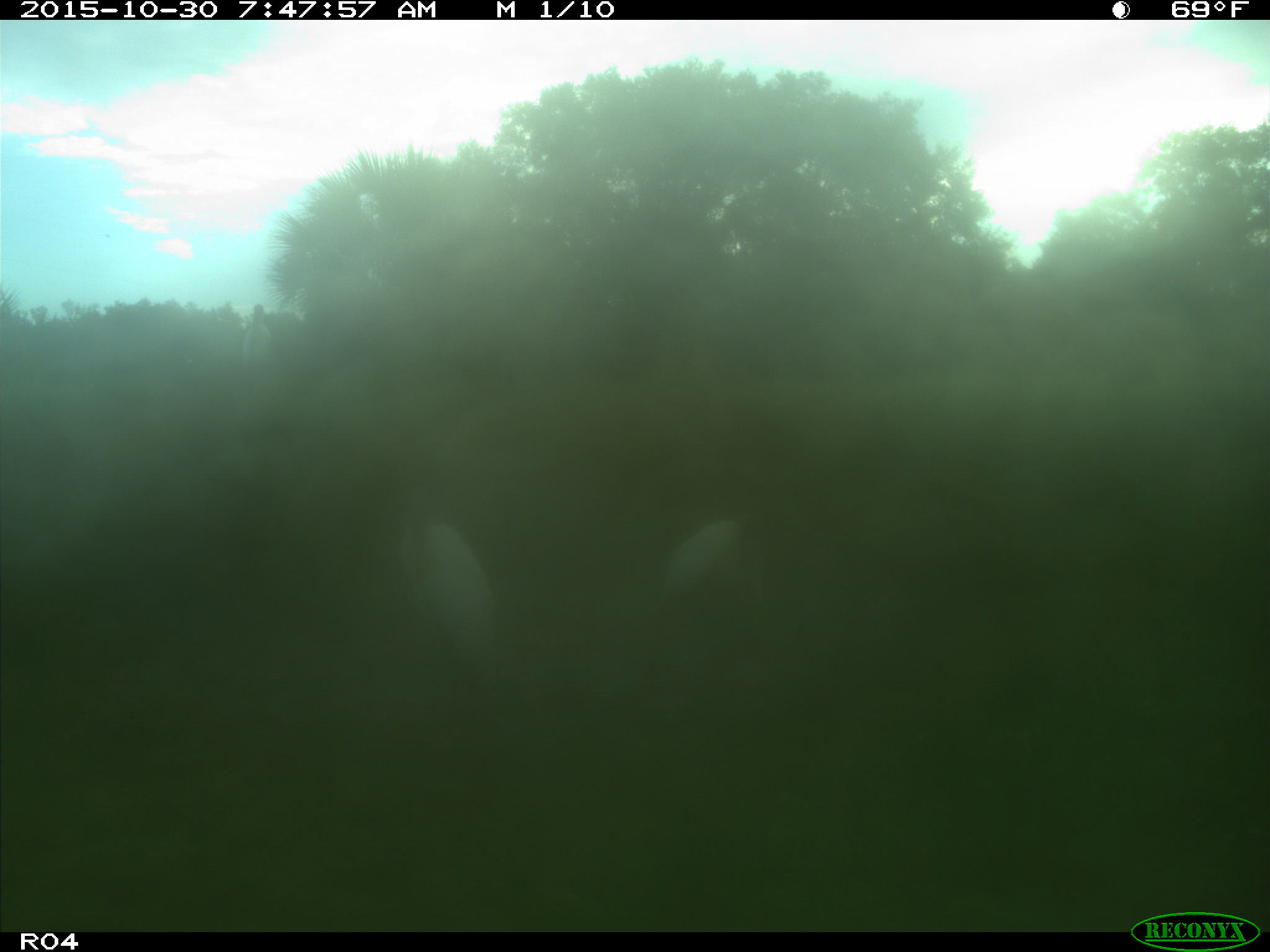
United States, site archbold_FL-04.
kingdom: Animalia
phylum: Chordata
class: Aves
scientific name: Aves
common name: birds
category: unidentified bird